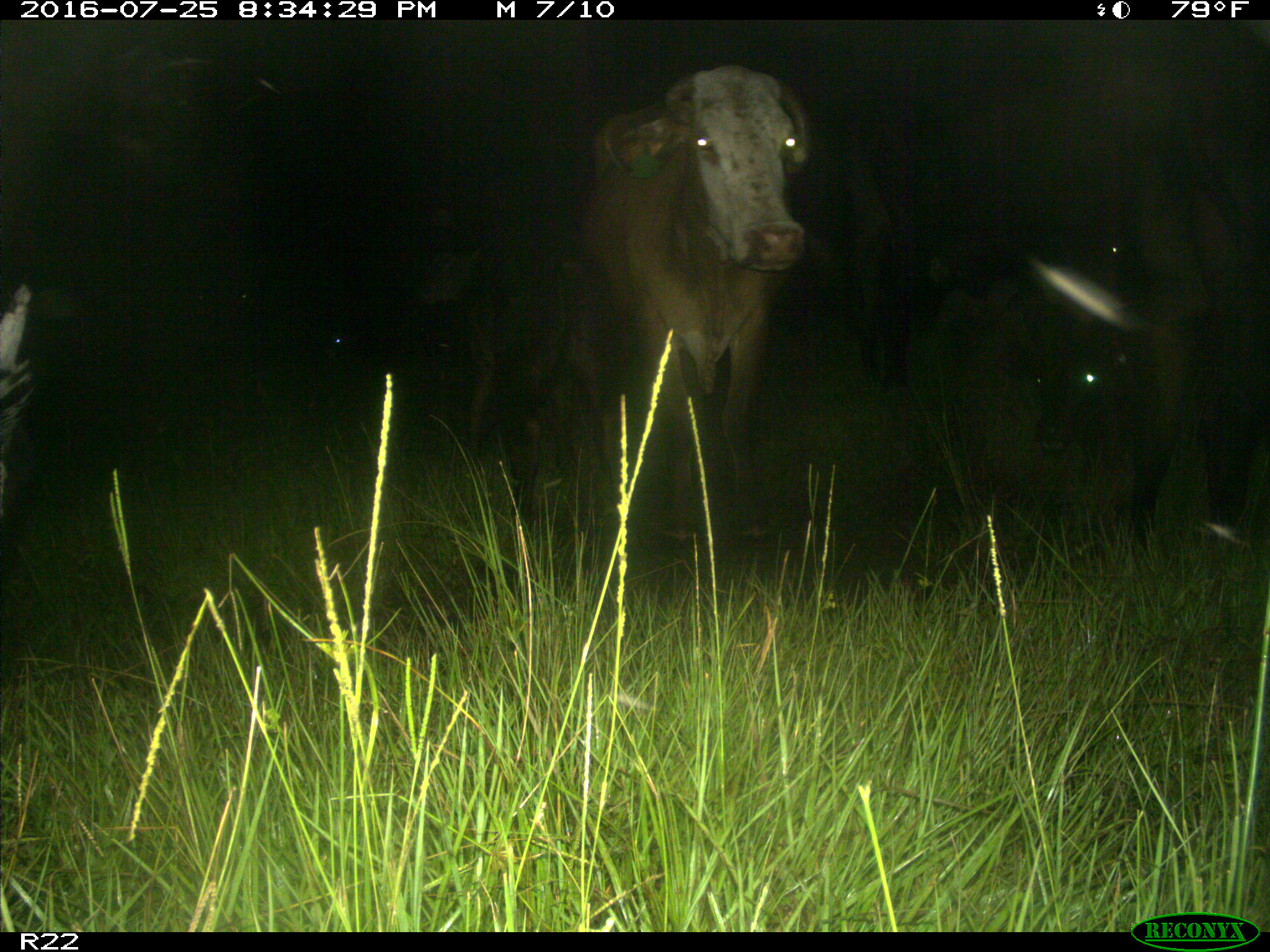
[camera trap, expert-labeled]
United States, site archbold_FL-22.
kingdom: Animalia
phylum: Chordata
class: Mammalia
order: Artiodactyla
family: Bovidae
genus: Bos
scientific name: Bos taurus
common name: domestic cow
Bos taurus (domestic cow).